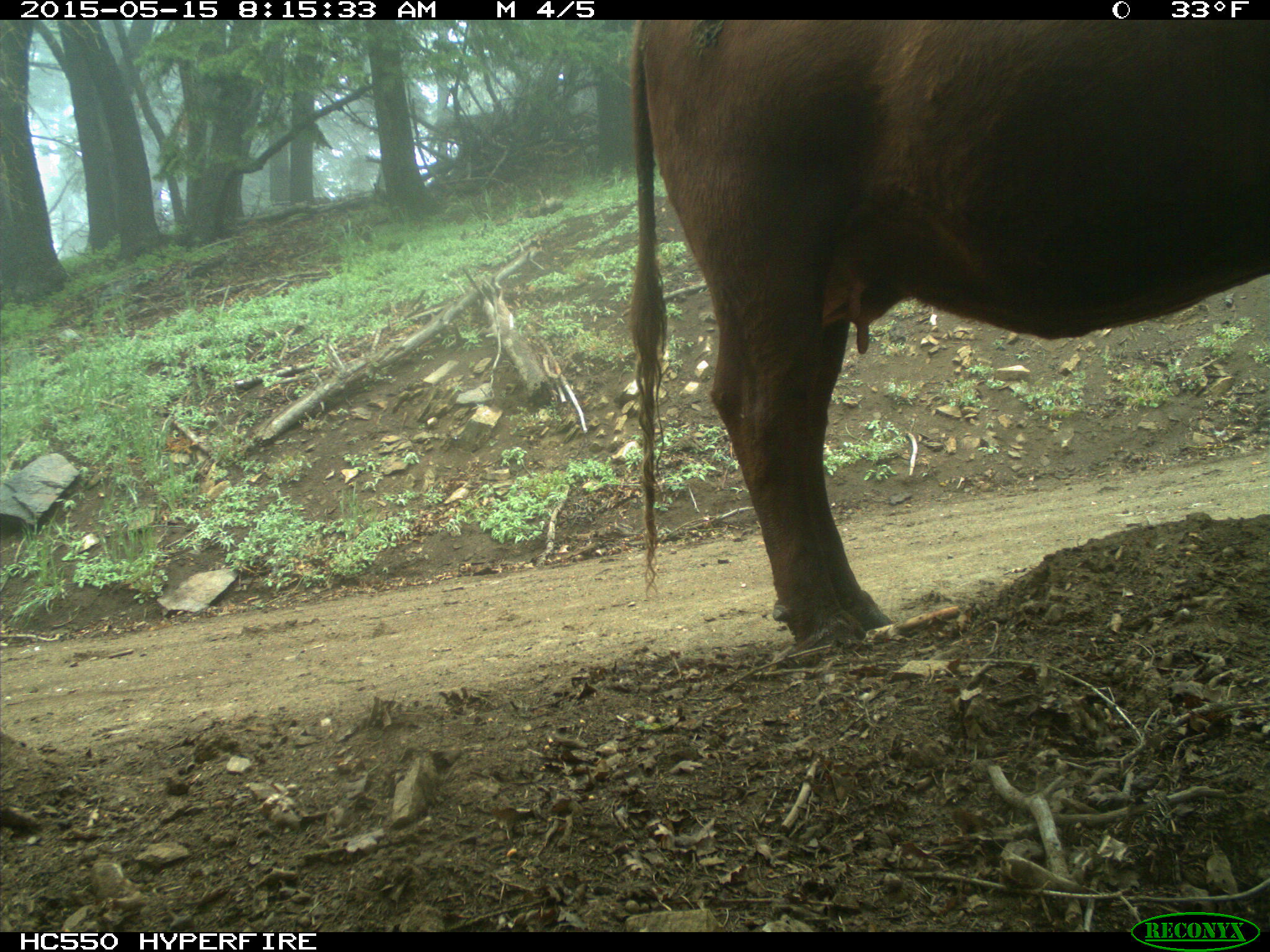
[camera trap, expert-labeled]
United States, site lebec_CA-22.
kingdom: Animalia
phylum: Chordata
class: Mammalia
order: Artiodactyla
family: Bovidae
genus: Bos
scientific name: Bos taurus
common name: domestic cow